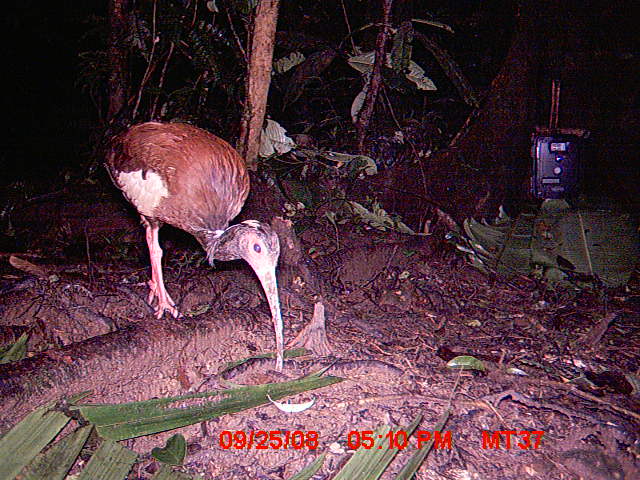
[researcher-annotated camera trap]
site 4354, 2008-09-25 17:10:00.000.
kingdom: Animalia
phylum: Chordata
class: Aves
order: Cuculiformes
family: Cuculidae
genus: Coua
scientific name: Coua serriana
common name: red-breasted coua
Coua serriana (red-breasted coua), count 1.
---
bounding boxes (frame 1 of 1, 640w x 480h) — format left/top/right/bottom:
coua serriana: 100/117/285/371